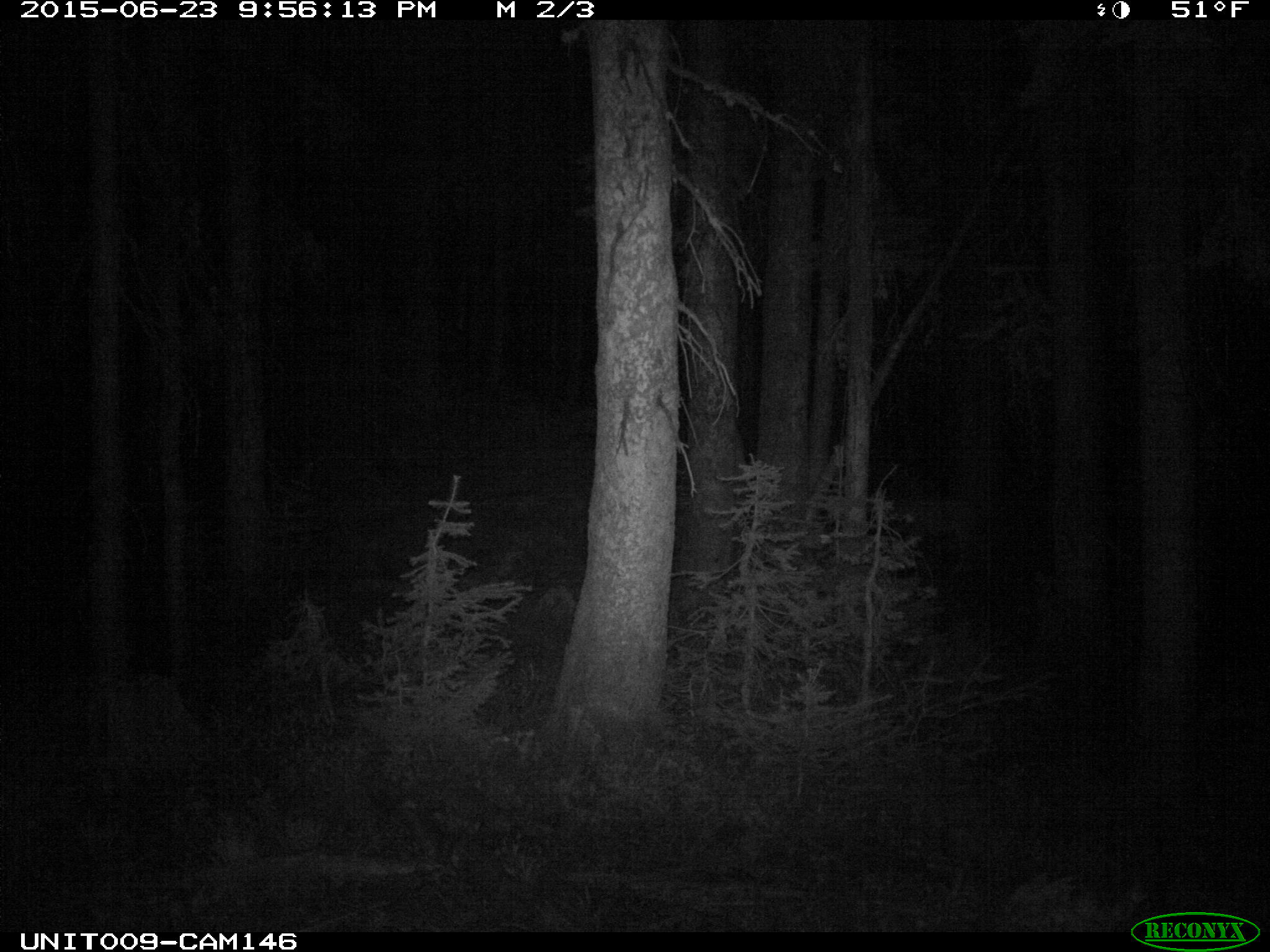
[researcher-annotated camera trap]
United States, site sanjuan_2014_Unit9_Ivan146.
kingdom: Animalia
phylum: Chordata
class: Mammalia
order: Artiodactyla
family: Cervidae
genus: Odocoileus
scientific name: Odocoileus hemionus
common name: mule deer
Odocoileus hemionus (mule deer).